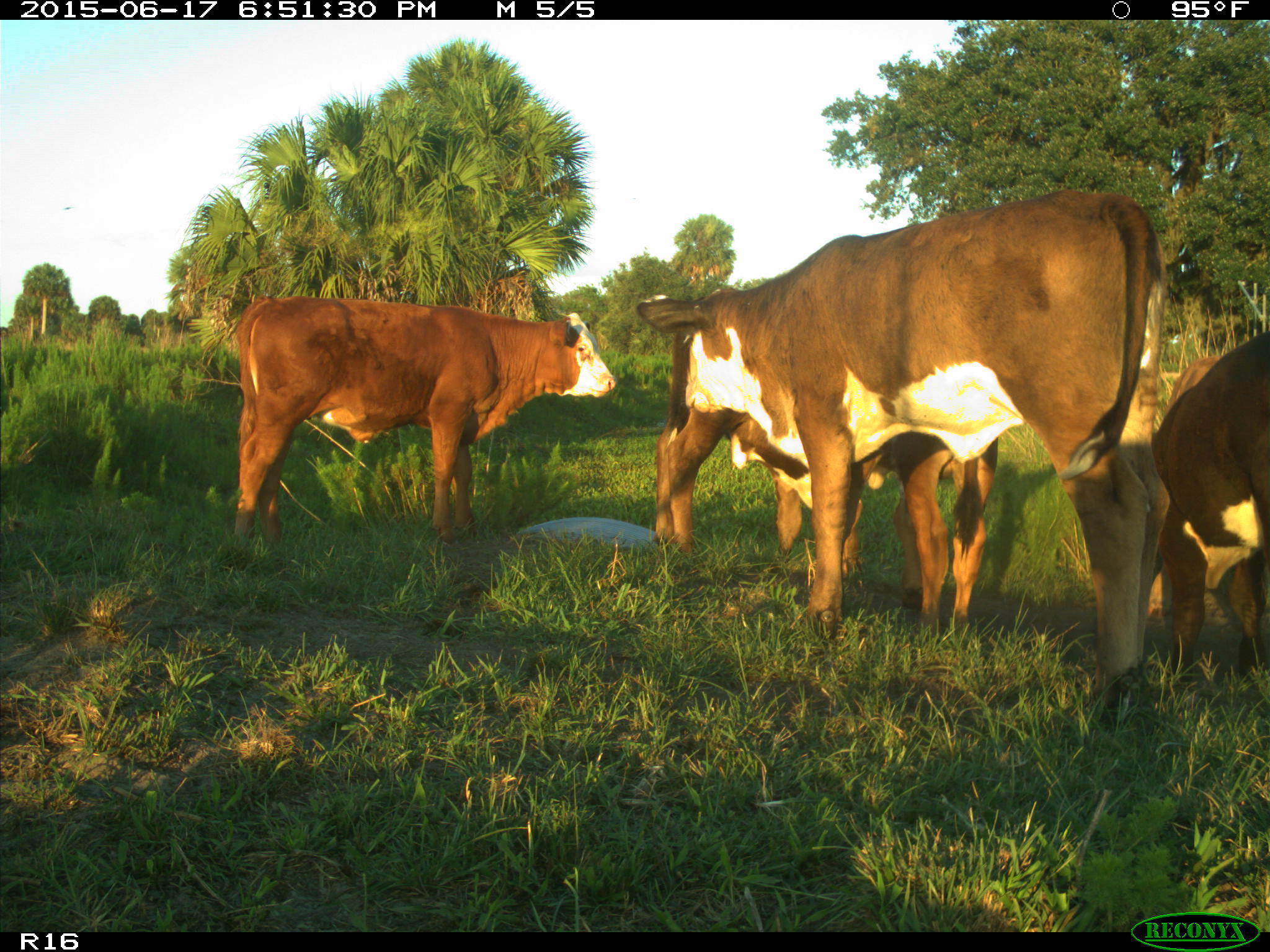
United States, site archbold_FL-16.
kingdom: Animalia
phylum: Chordata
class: Mammalia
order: Artiodactyla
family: Bovidae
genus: Bos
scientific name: Bos taurus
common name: domestic cow